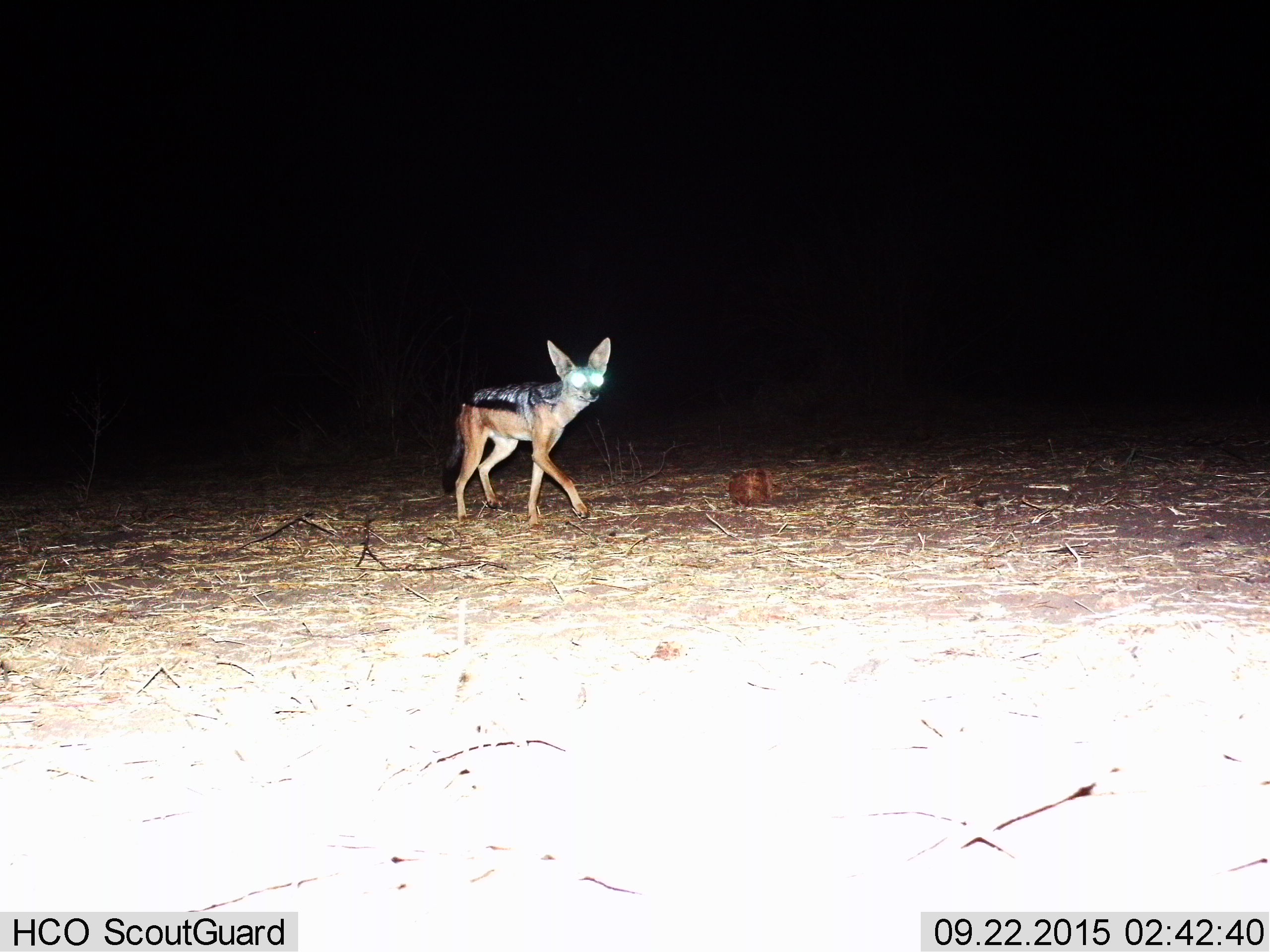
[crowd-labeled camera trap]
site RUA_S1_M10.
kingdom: Animalia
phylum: Chordata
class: Mammalia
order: Carnivora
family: Canidae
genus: Lupulella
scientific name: Lupulella mesomelas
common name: black-backed jackal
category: jackalblackbacked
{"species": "jackalblackbacked (black-backed jackal) (Lupulella mesomelas)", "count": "1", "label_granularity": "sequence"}